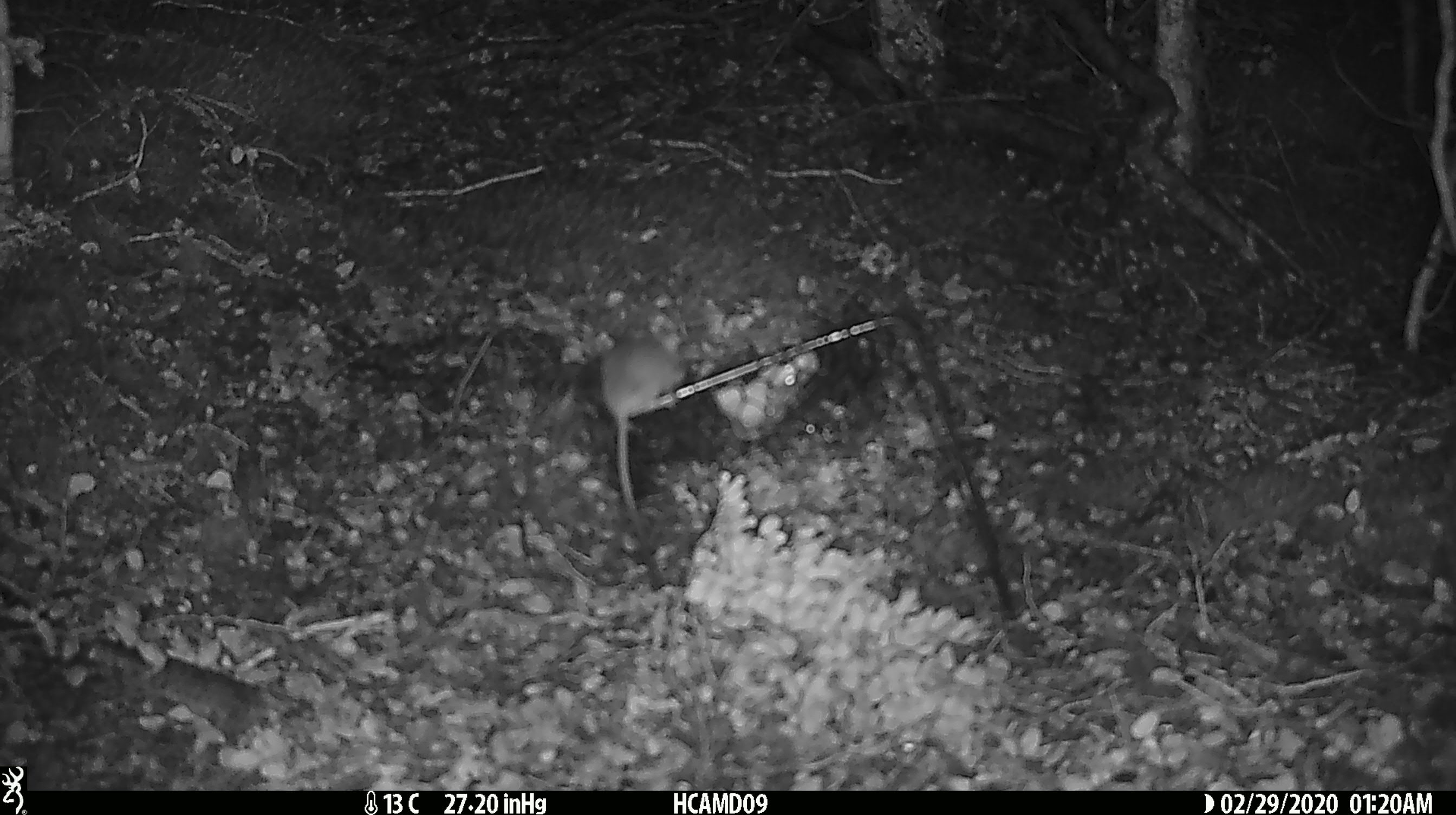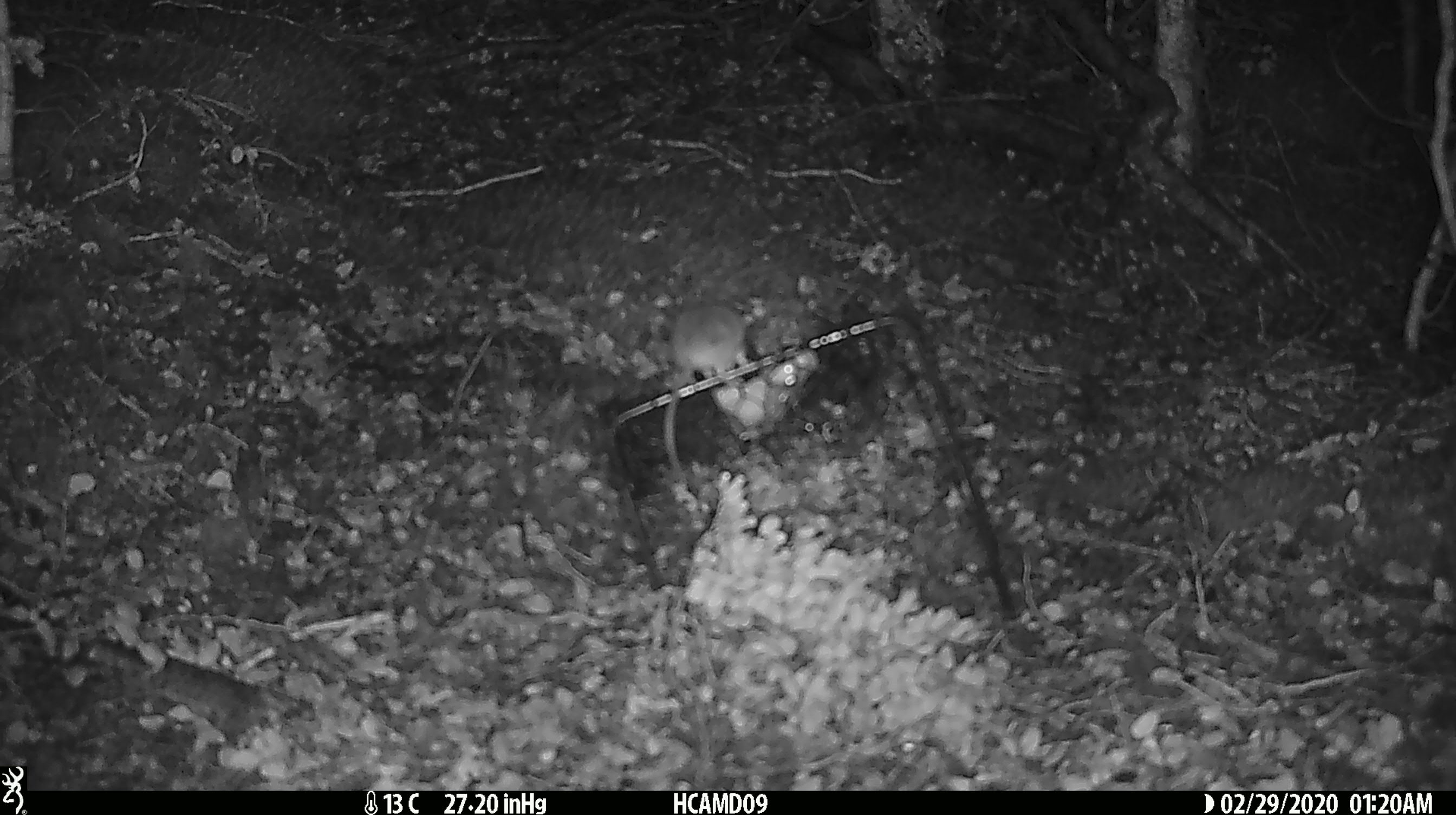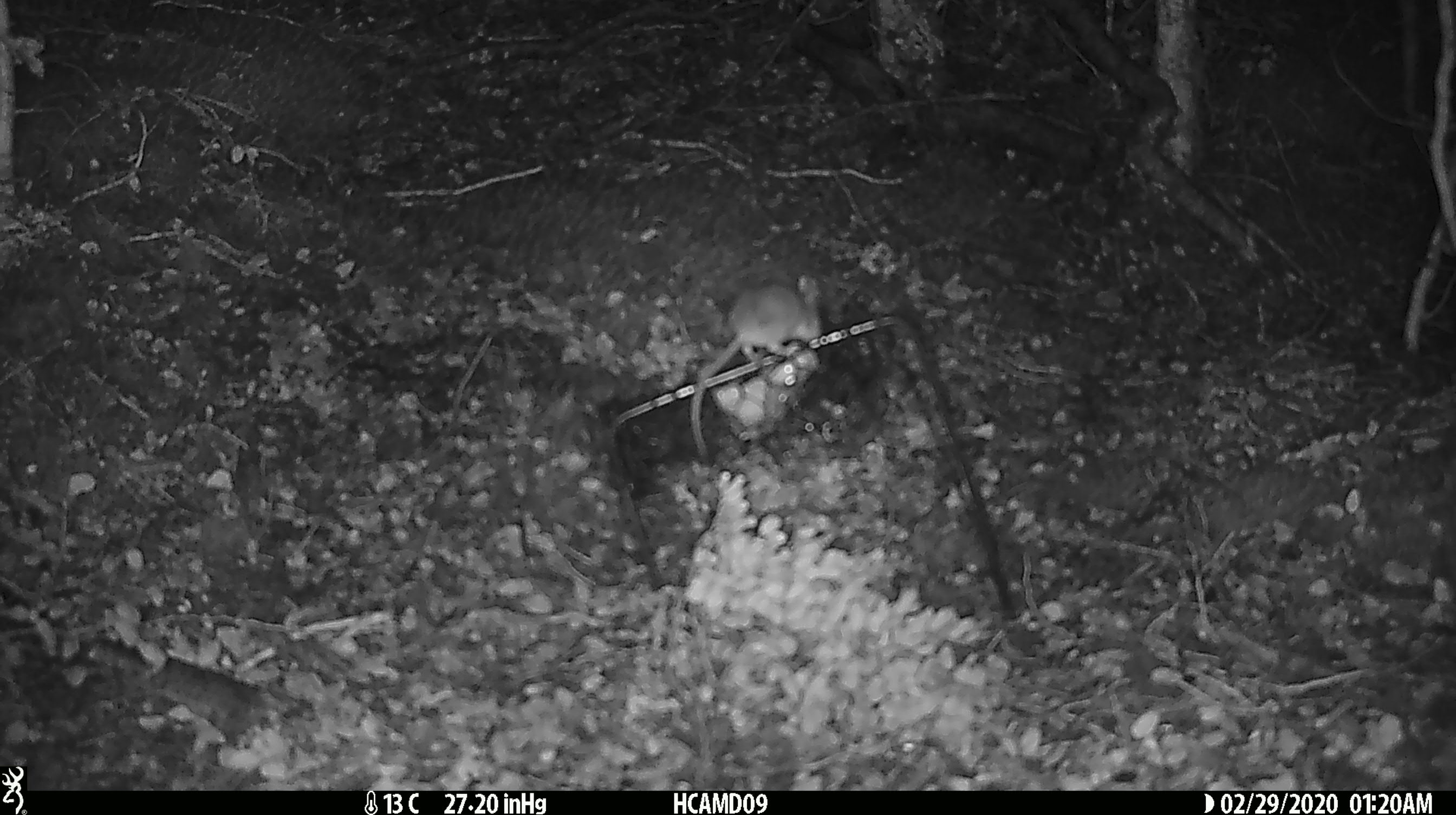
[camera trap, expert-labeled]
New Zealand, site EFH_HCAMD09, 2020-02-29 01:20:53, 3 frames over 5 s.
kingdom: Animalia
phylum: Chordata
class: Mammalia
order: Rodentia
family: Muridae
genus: Mus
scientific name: Mus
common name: mouse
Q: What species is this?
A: Mouse (Mus).